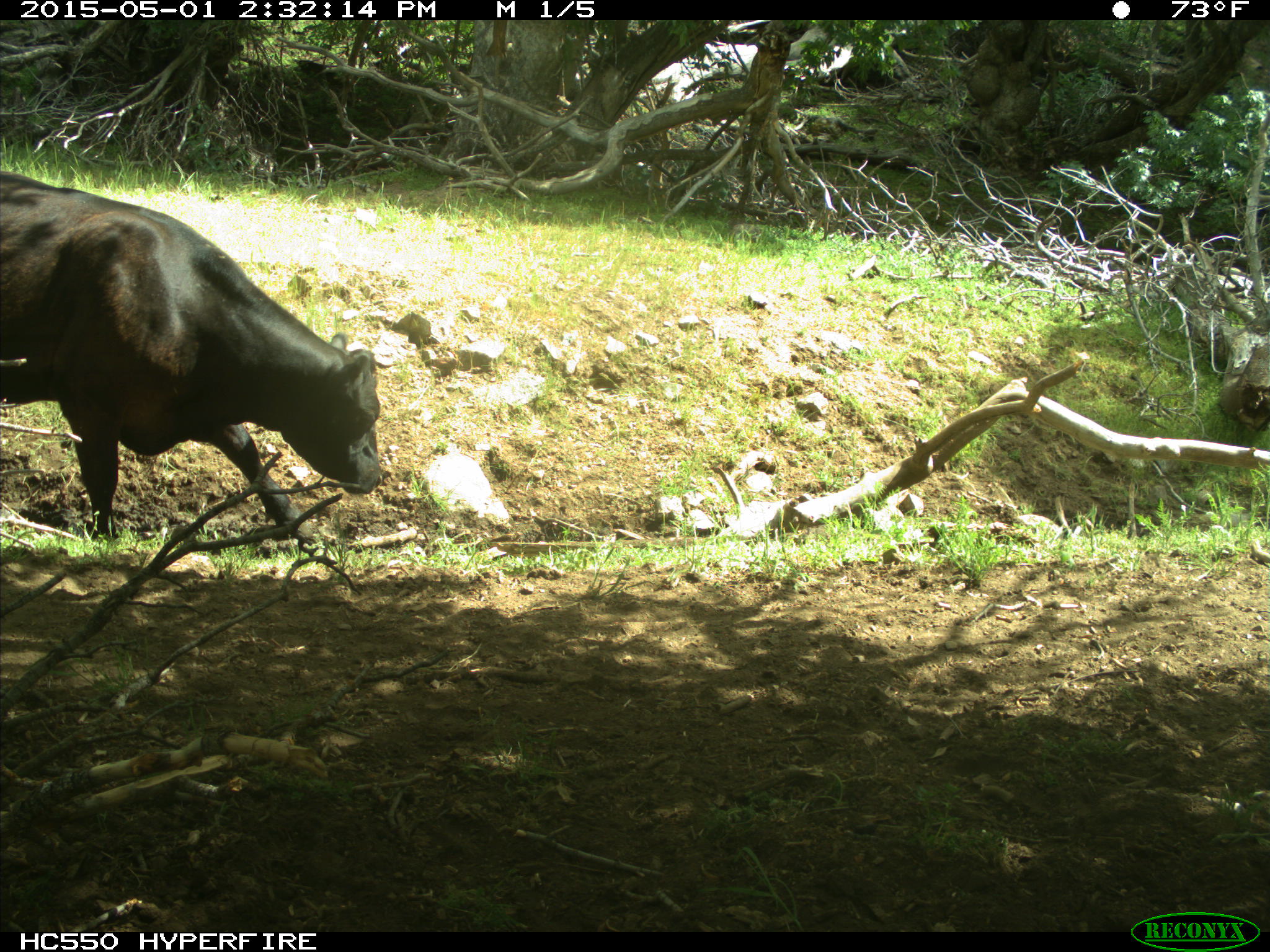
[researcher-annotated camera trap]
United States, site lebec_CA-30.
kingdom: Animalia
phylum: Chordata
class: Mammalia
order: Artiodactyla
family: Bovidae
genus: Bos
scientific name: Bos taurus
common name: domestic cow